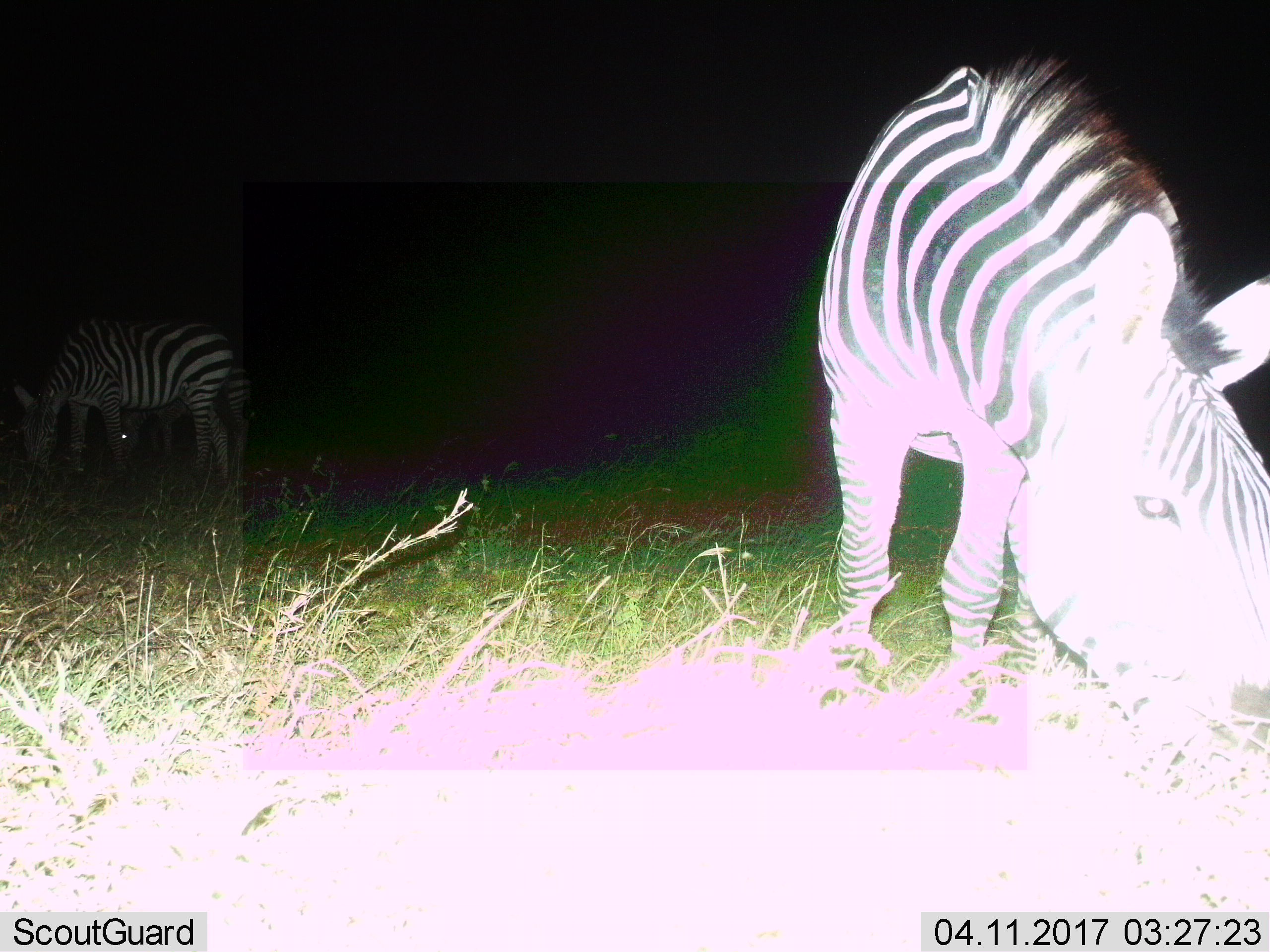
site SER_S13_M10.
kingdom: Animalia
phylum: Chordata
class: Mammalia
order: Perissodactyla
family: Equidae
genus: Equus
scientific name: Equus quagga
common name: plains zebra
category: zebraplains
Zebraplains (plains zebra) (Equus quagga), count 3. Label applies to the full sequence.